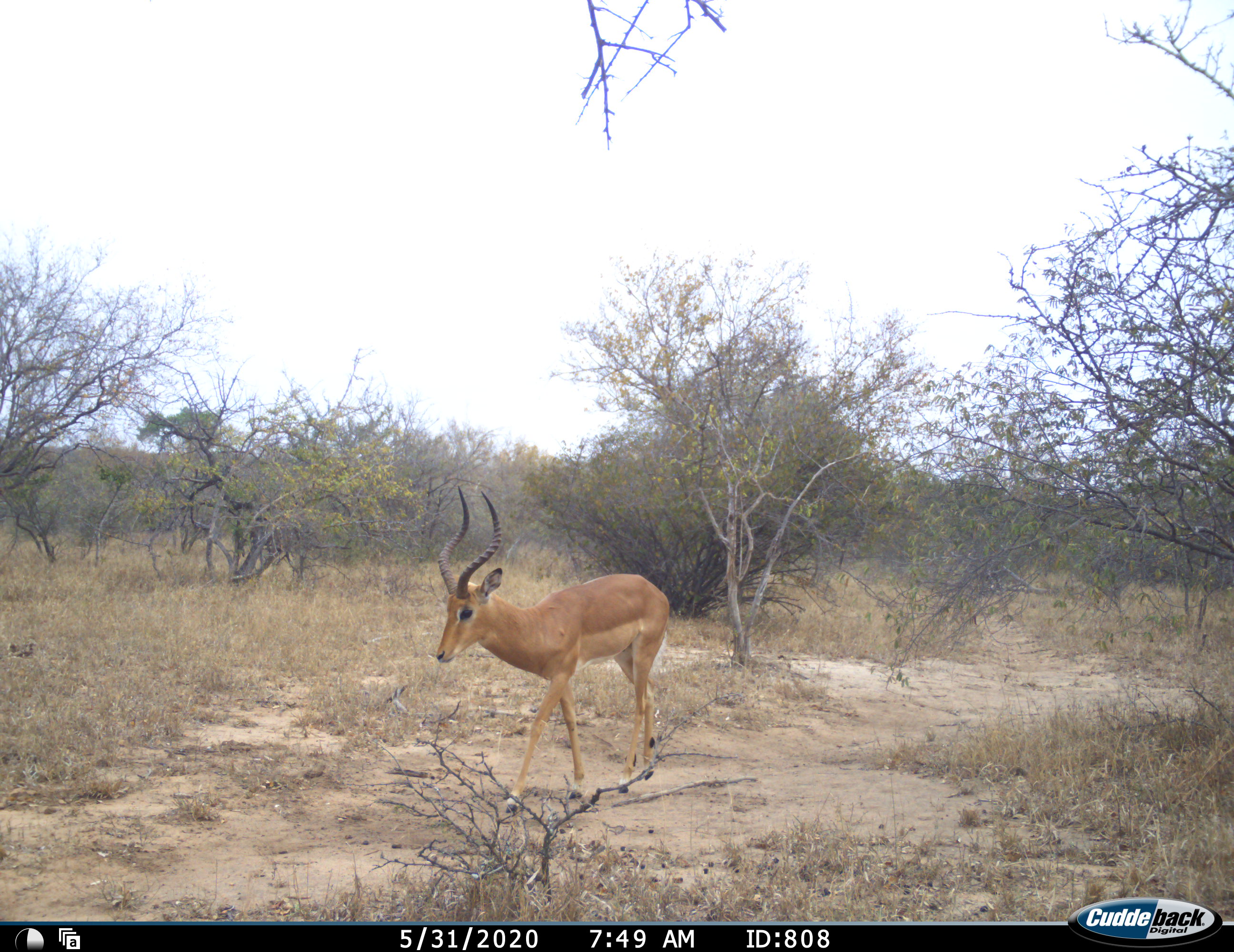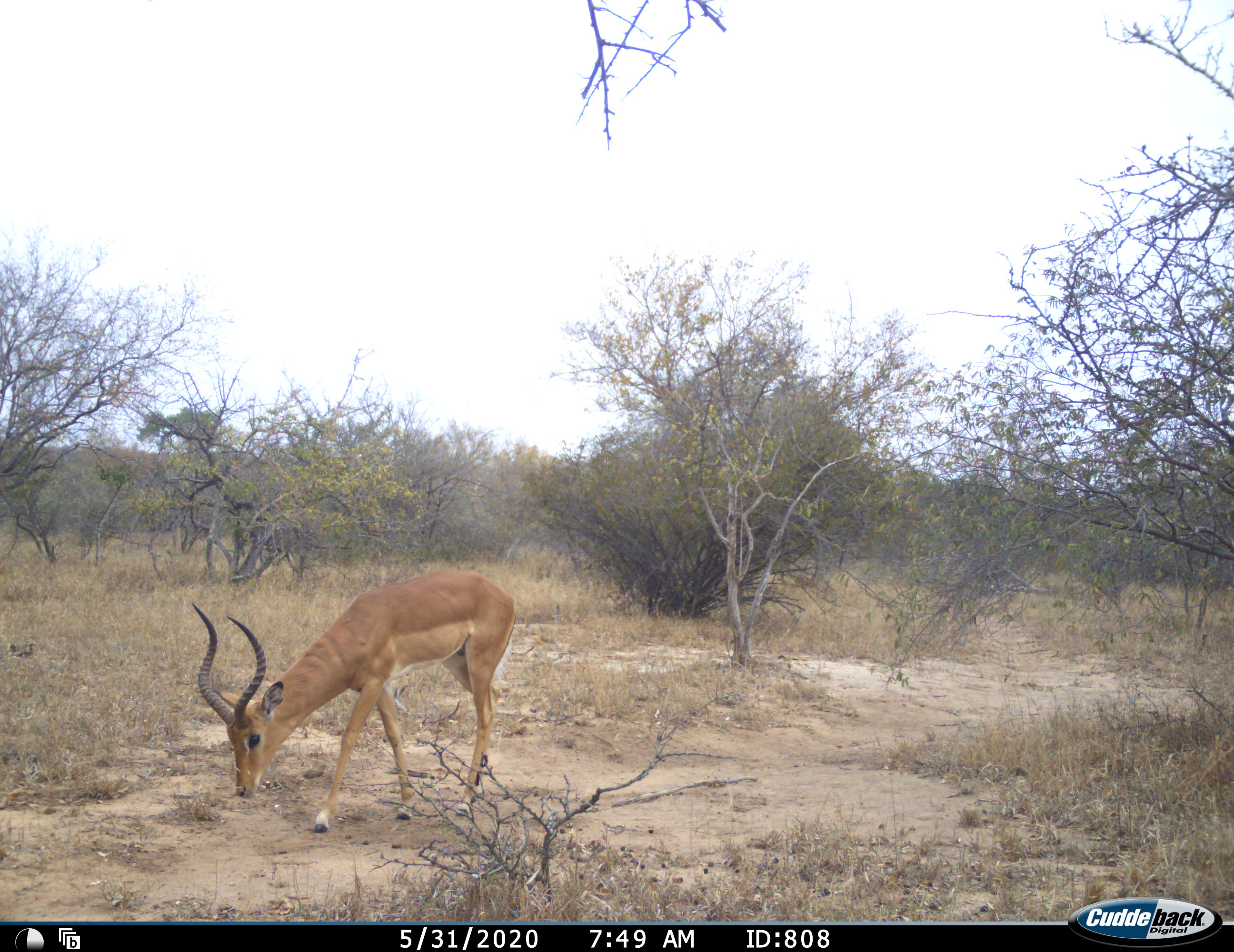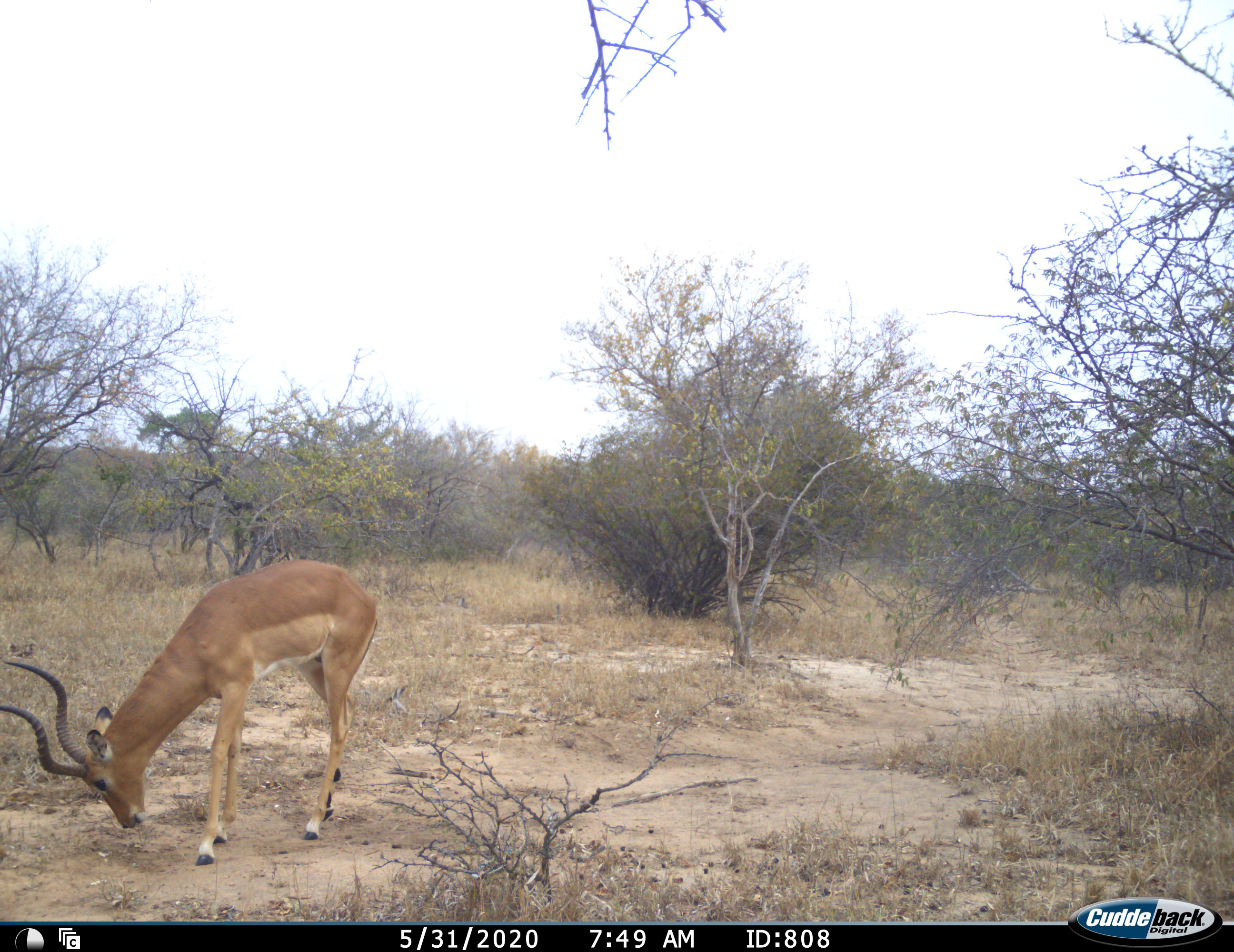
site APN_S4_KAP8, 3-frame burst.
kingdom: Animalia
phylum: Chordata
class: Mammalia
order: Artiodactyla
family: Bovidae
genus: Aepyceros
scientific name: Aepyceros melampus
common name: impala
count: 1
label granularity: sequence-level